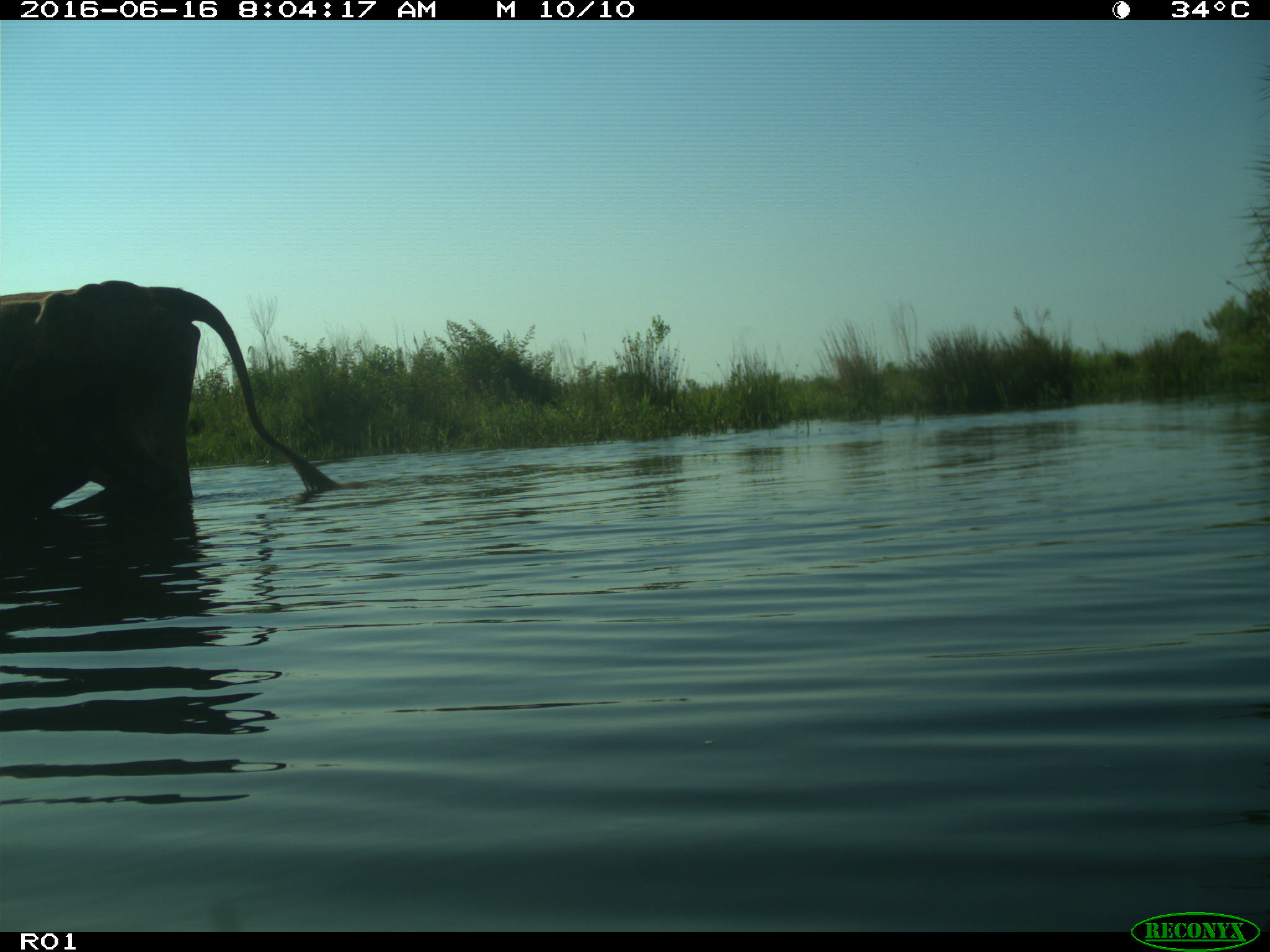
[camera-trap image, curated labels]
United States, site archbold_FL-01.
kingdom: Animalia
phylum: Chordata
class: Mammalia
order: Artiodactyla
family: Bovidae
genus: Bos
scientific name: Bos taurus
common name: domestic cow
Bos taurus (domestic cow).